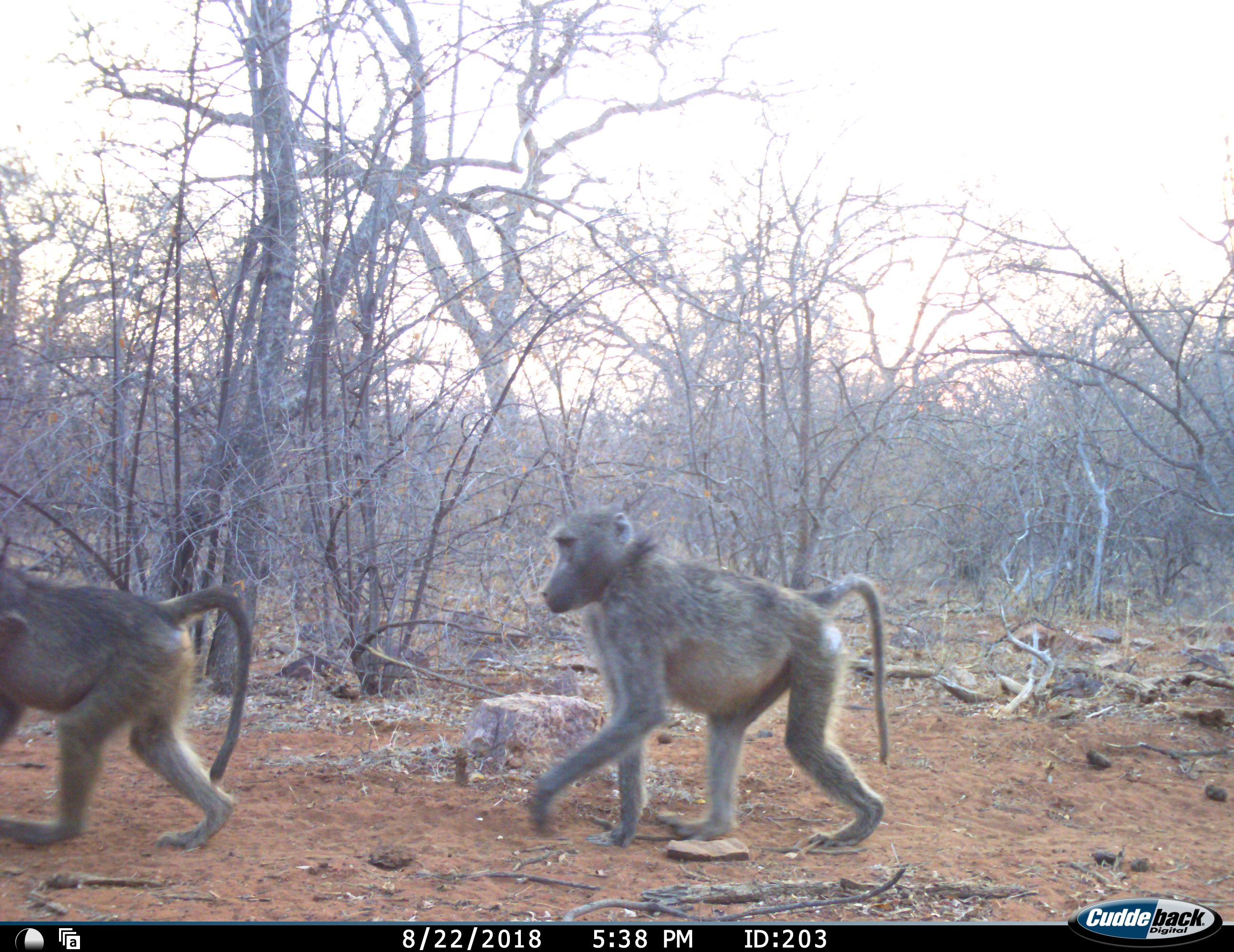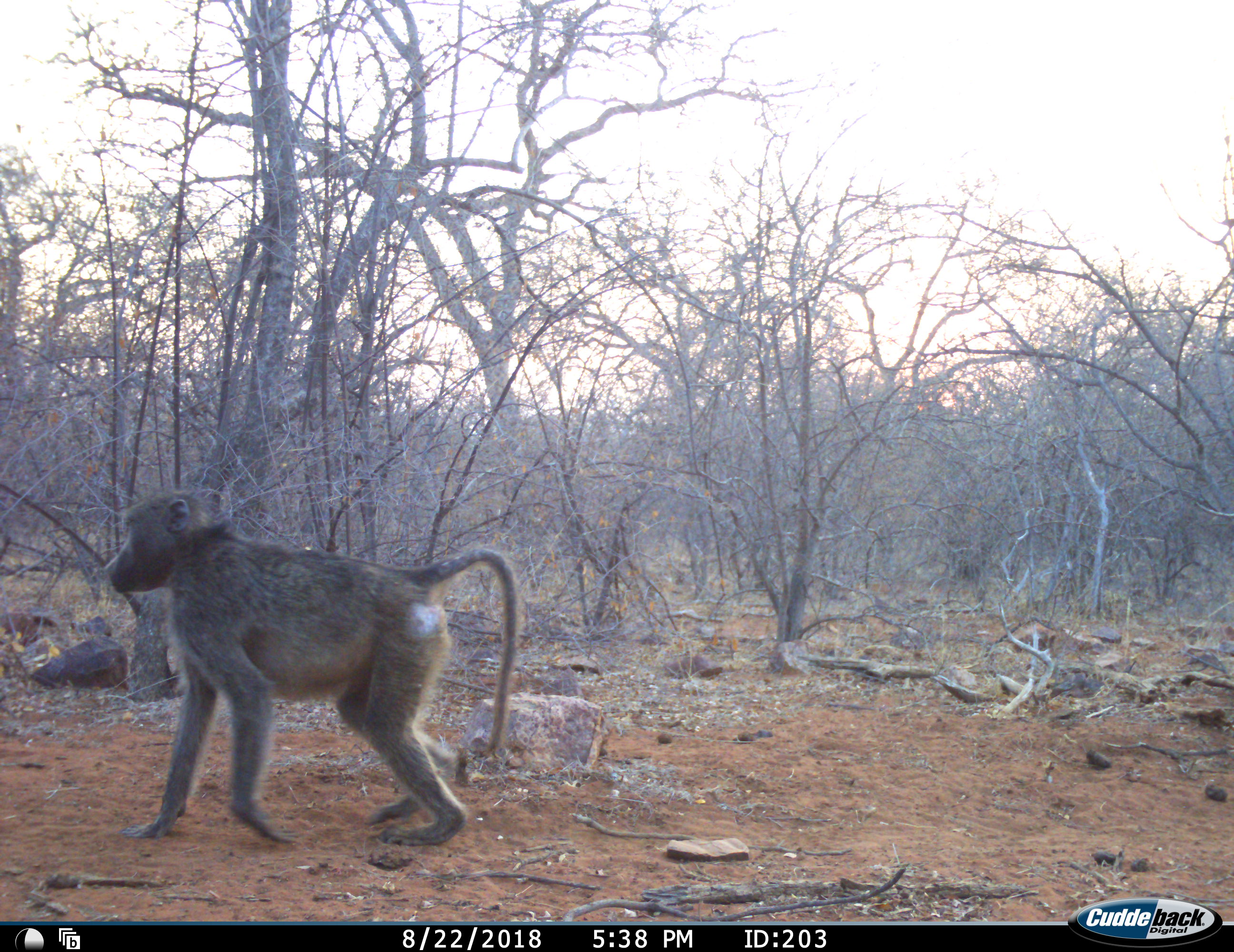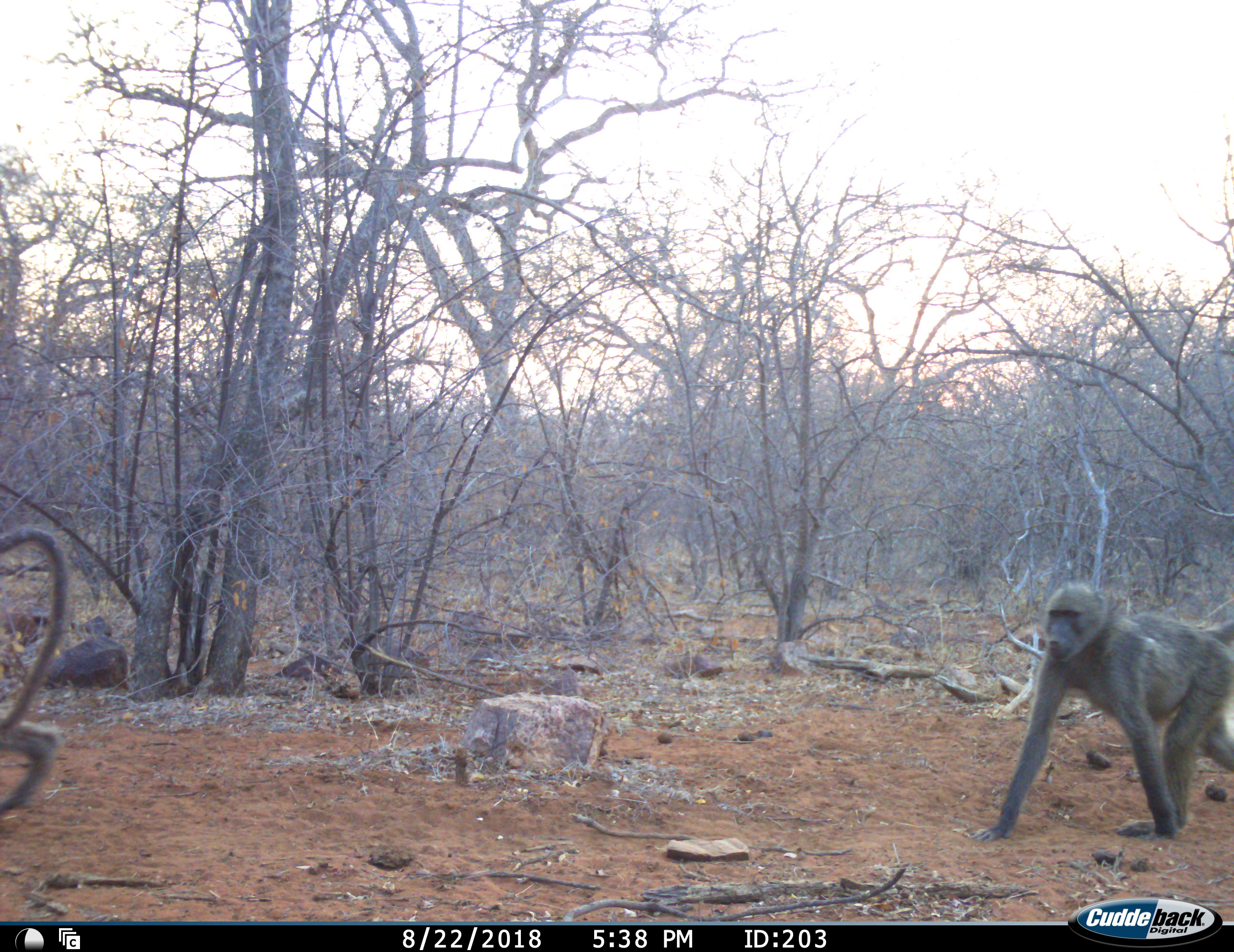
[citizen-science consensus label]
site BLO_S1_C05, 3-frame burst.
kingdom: Animalia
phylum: Chordata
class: Mammalia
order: Primates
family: Cercopithecidae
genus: Papio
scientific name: Papio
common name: baboon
Baboon (Papio), count 3. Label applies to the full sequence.